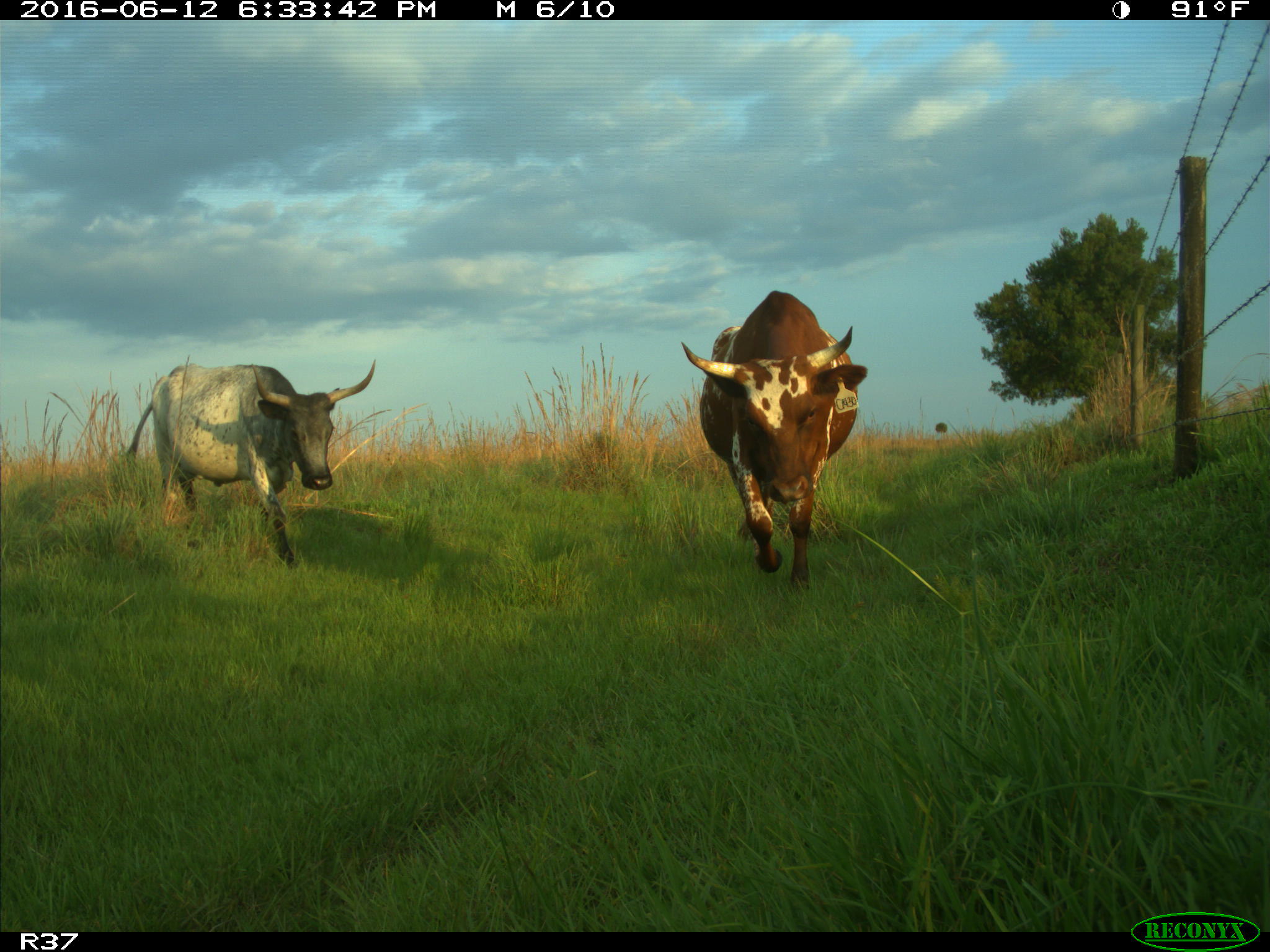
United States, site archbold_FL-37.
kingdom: Animalia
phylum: Chordata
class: Mammalia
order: Artiodactyla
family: Bovidae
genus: Bos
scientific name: Bos taurus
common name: domestic cow